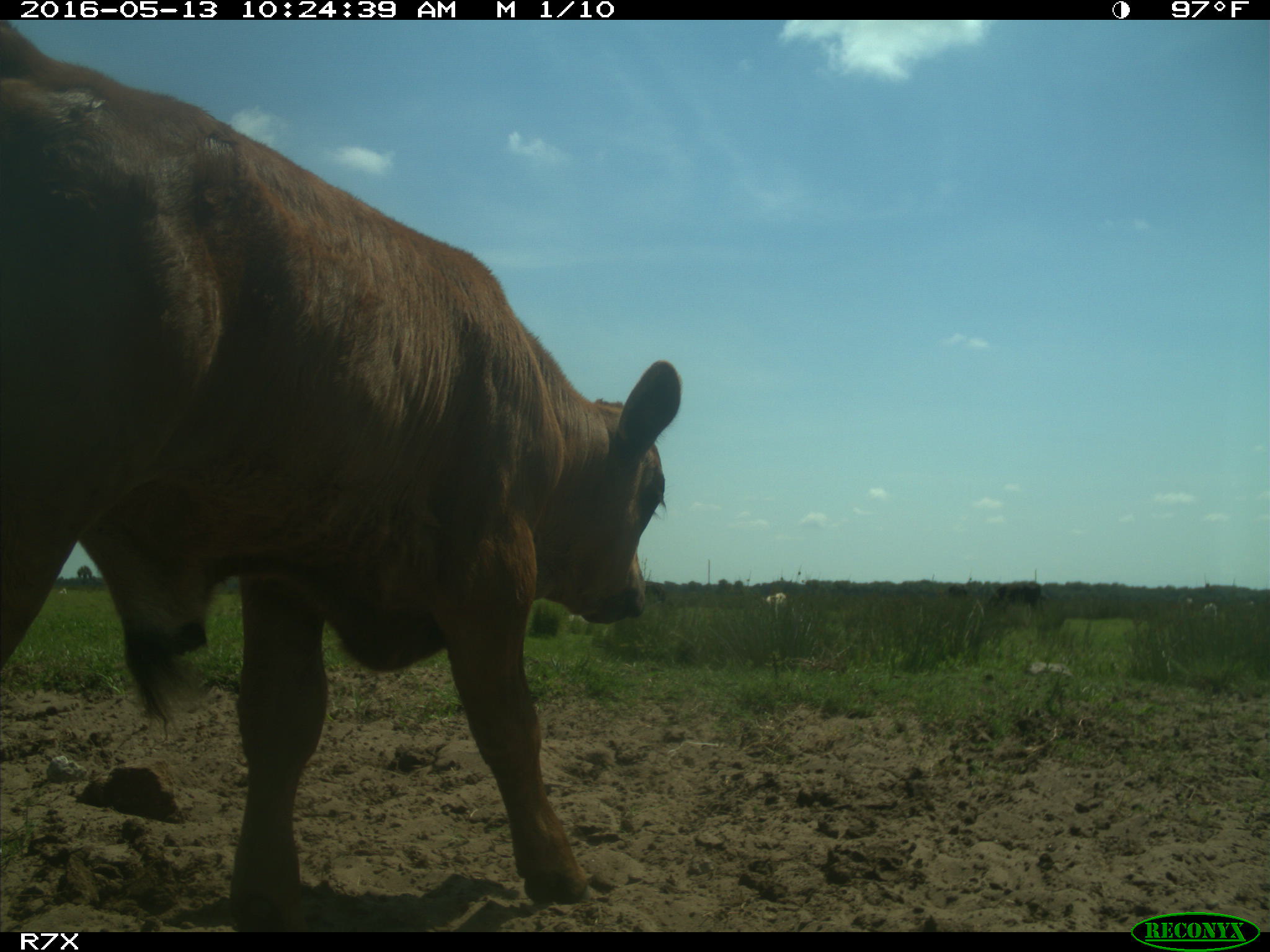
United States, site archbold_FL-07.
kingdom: Animalia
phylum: Chordata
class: Mammalia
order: Artiodactyla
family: Bovidae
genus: Bos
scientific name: Bos taurus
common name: domestic cow